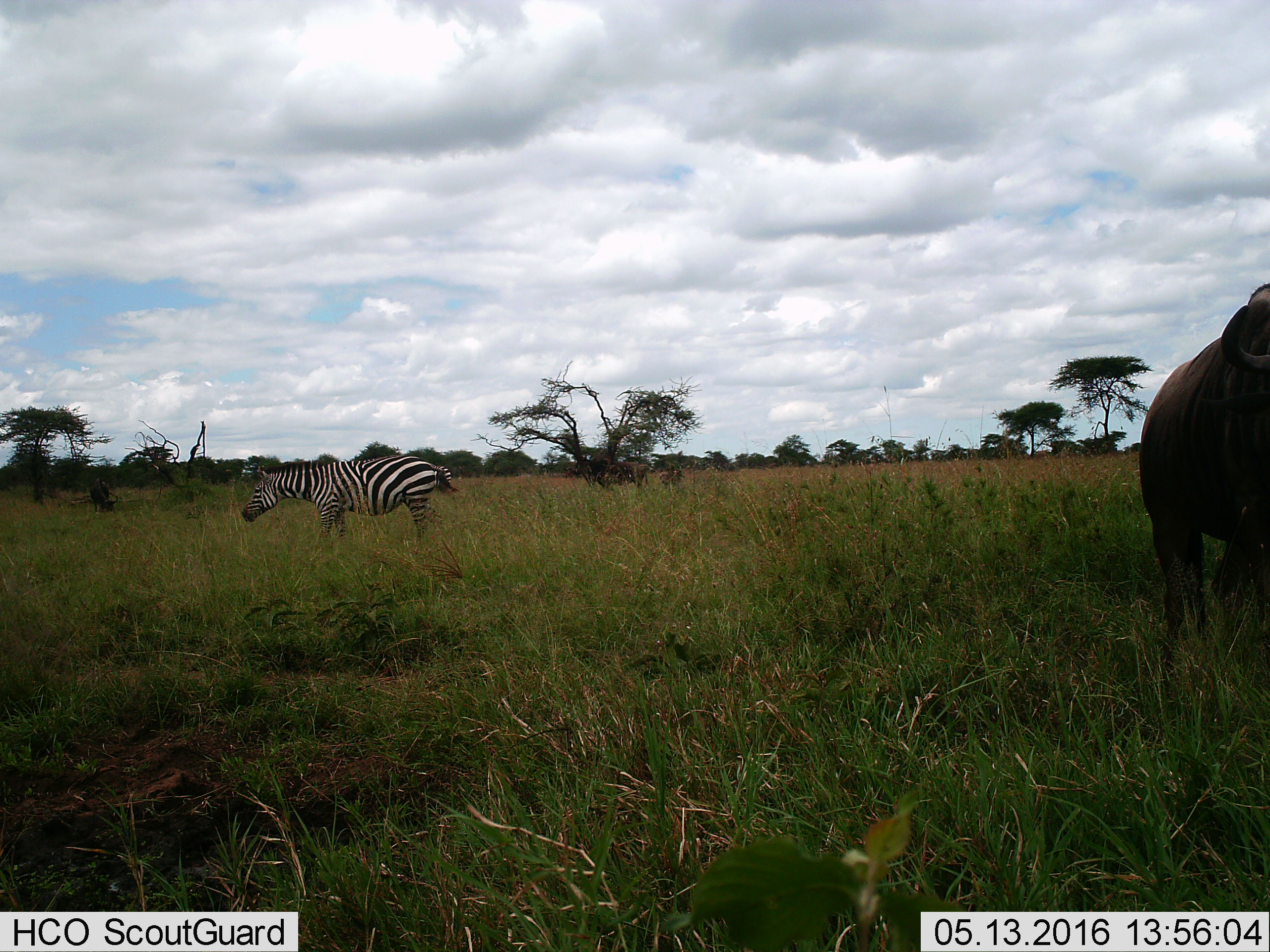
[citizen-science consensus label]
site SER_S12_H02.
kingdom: Animalia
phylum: Chordata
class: Mammalia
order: Artiodactyla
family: Bovidae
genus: Connochaetes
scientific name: Connochaetes taurinus taurinus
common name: blue wildebeest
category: wildebeestblue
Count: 4.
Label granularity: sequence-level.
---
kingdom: Animalia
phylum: Chordata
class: Mammalia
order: Perissodactyla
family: Equidae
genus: Equus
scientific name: Equus quagga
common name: plains zebra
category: zebraplains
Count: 1.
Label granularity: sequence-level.